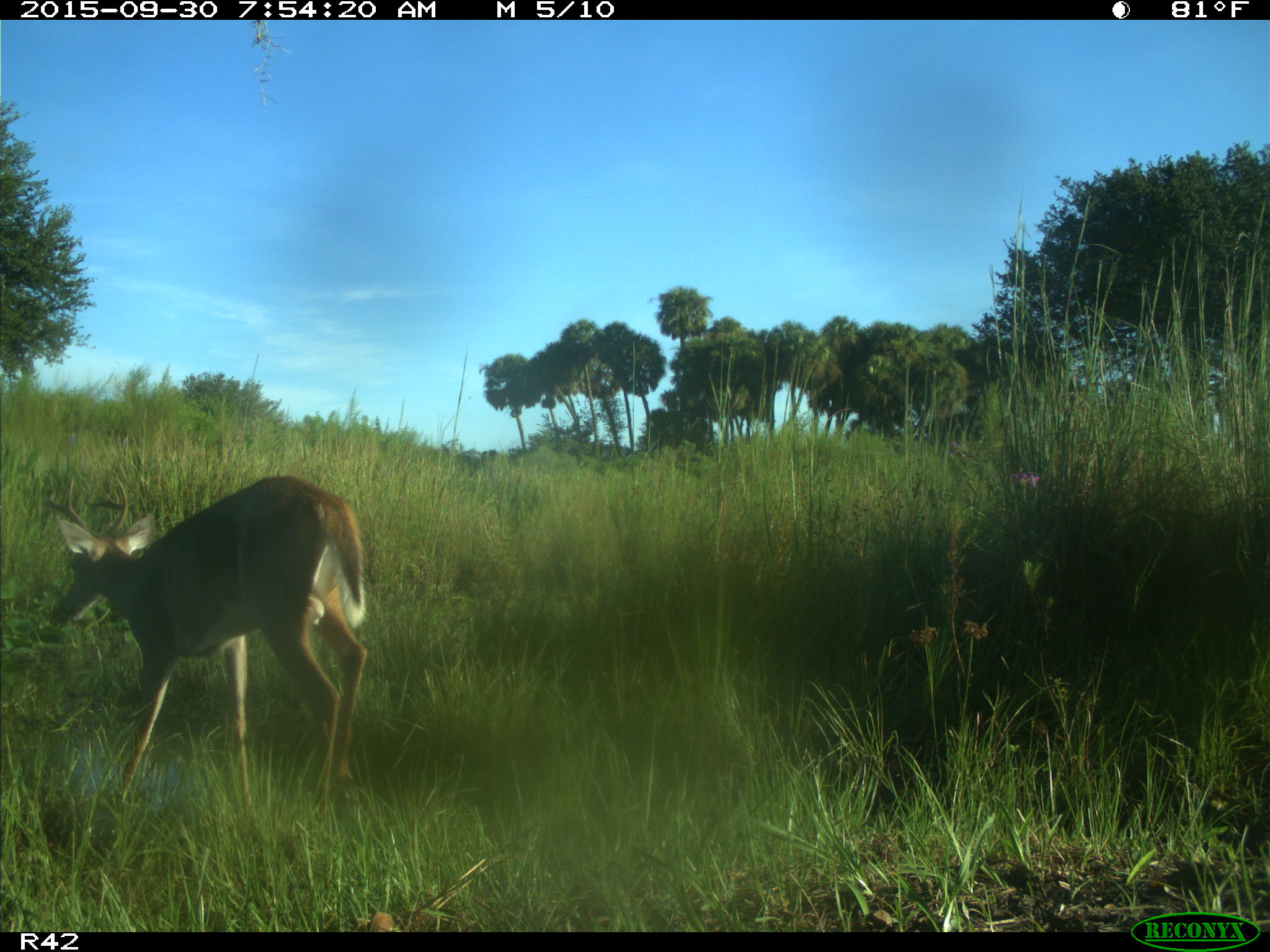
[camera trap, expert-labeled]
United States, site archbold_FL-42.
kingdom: Animalia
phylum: Chordata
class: Mammalia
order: Artiodactyla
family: Cervidae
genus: Odocoileus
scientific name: Odocoileus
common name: deer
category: unidentified deer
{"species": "unidentified deer (deer) (Odocoileus)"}